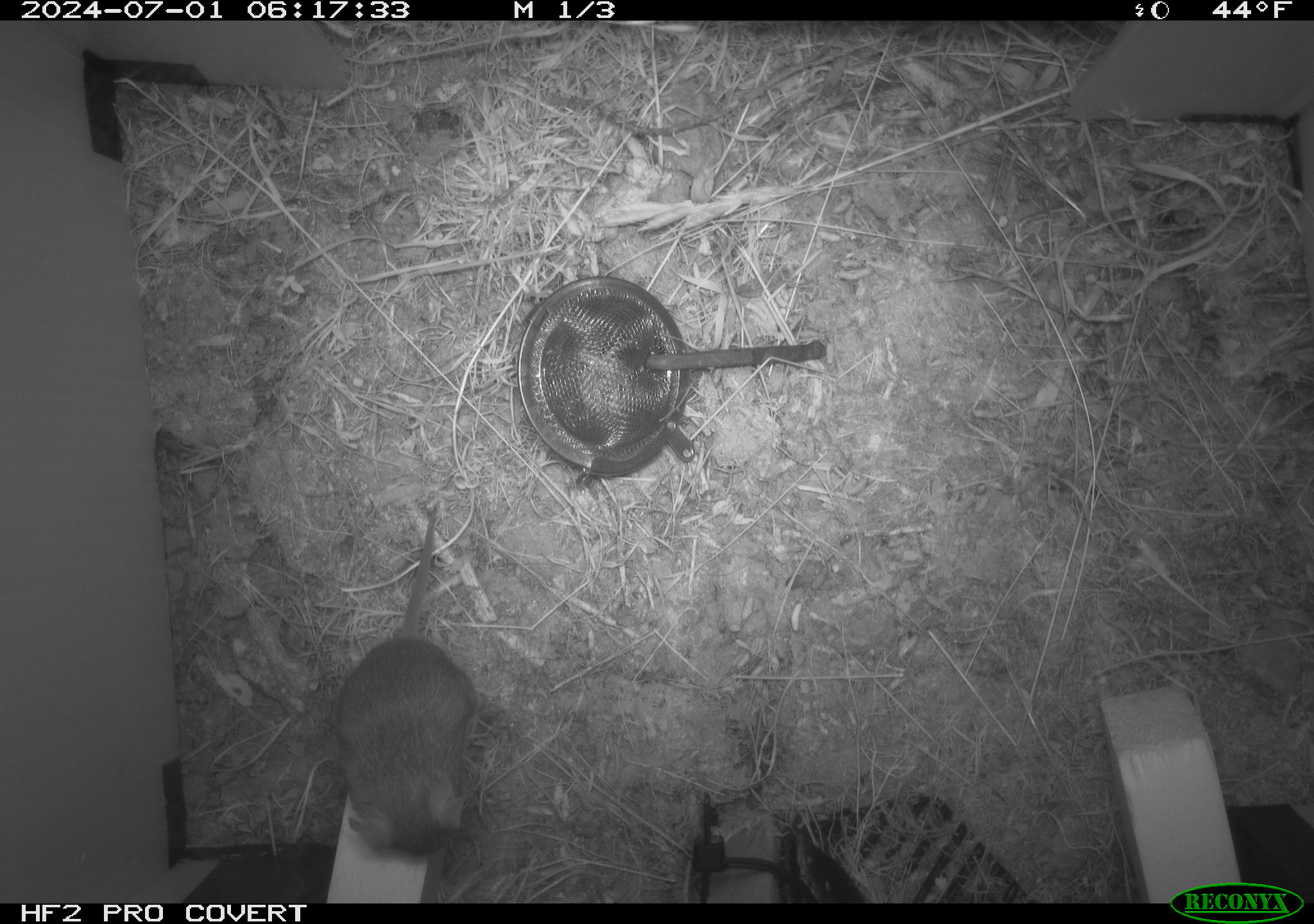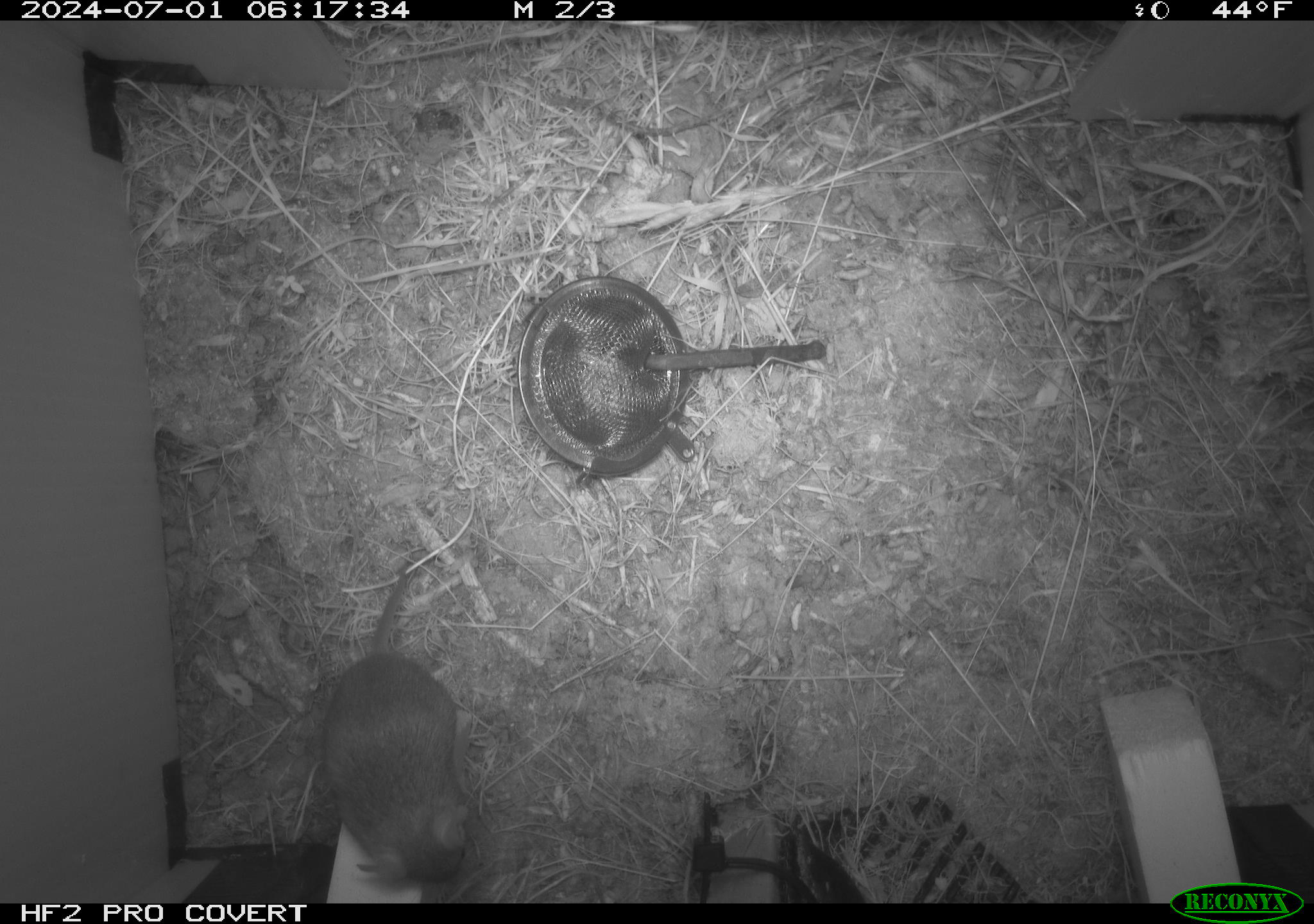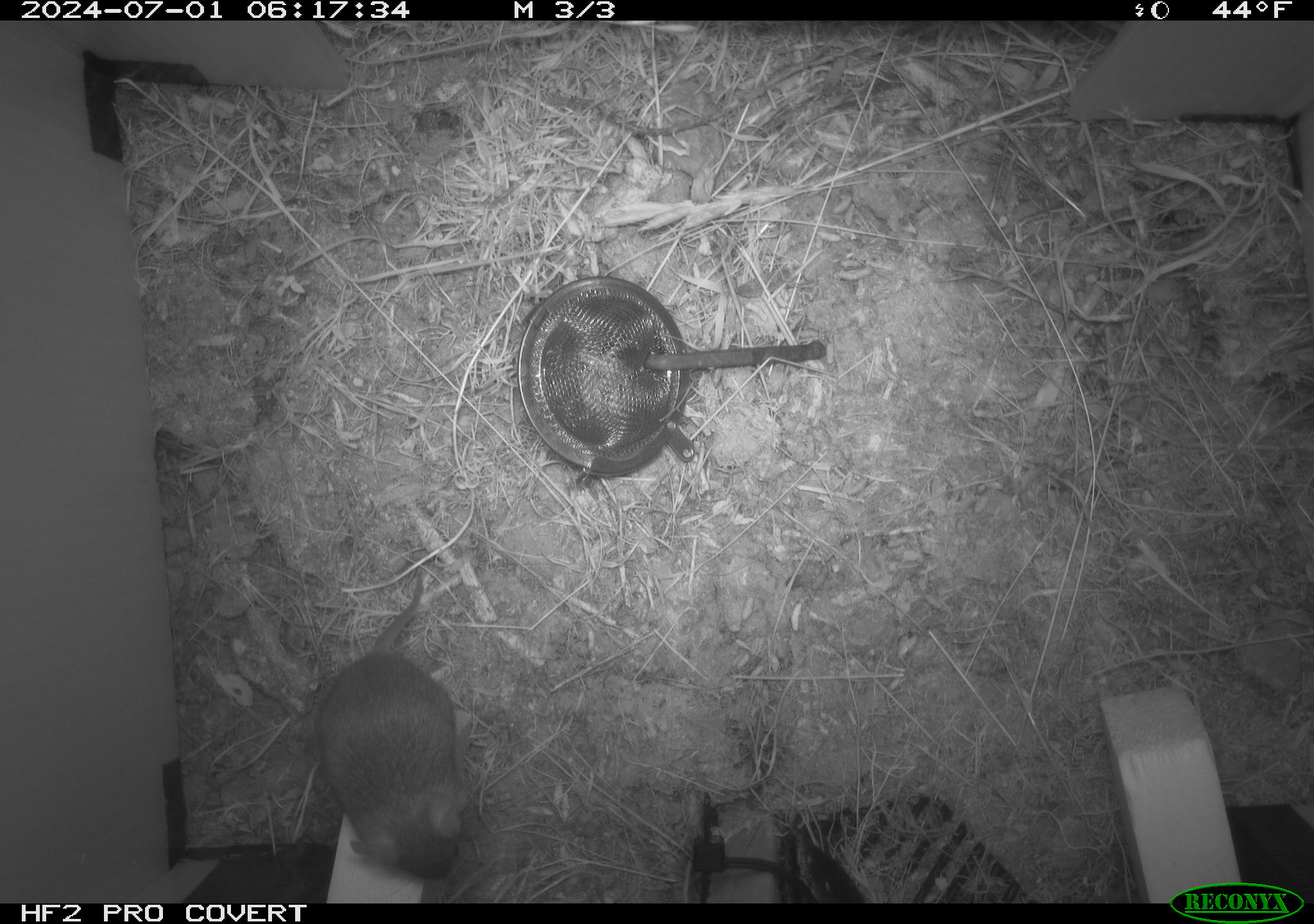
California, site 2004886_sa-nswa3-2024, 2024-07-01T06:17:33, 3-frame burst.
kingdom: Animalia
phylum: Chordata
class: Mammalia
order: Rodentia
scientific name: Rodentia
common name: rodent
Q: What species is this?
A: Rodent (Rodentia).